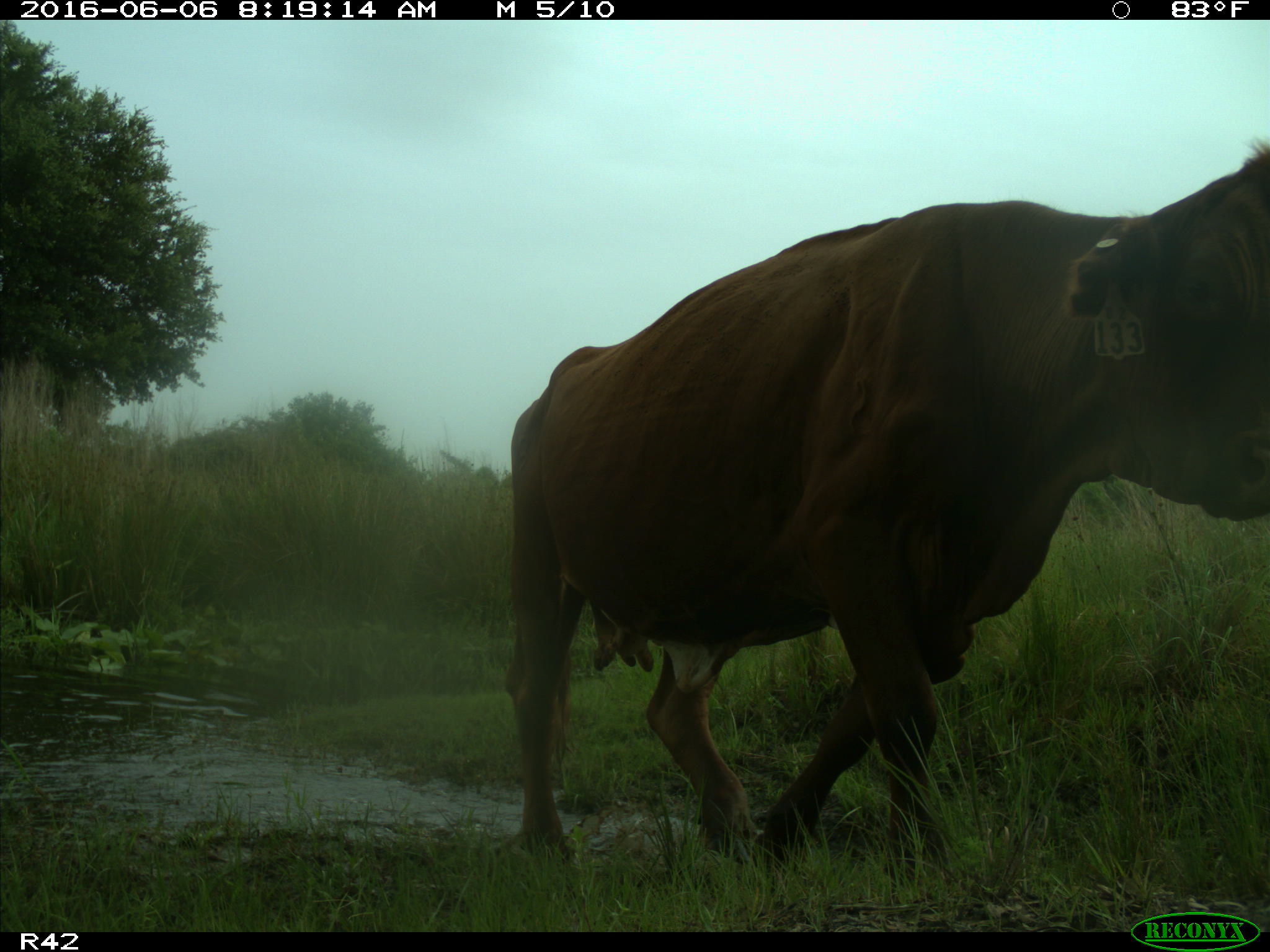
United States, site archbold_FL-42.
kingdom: Animalia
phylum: Chordata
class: Mammalia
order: Artiodactyla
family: Bovidae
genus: Bos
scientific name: Bos taurus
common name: domestic cow